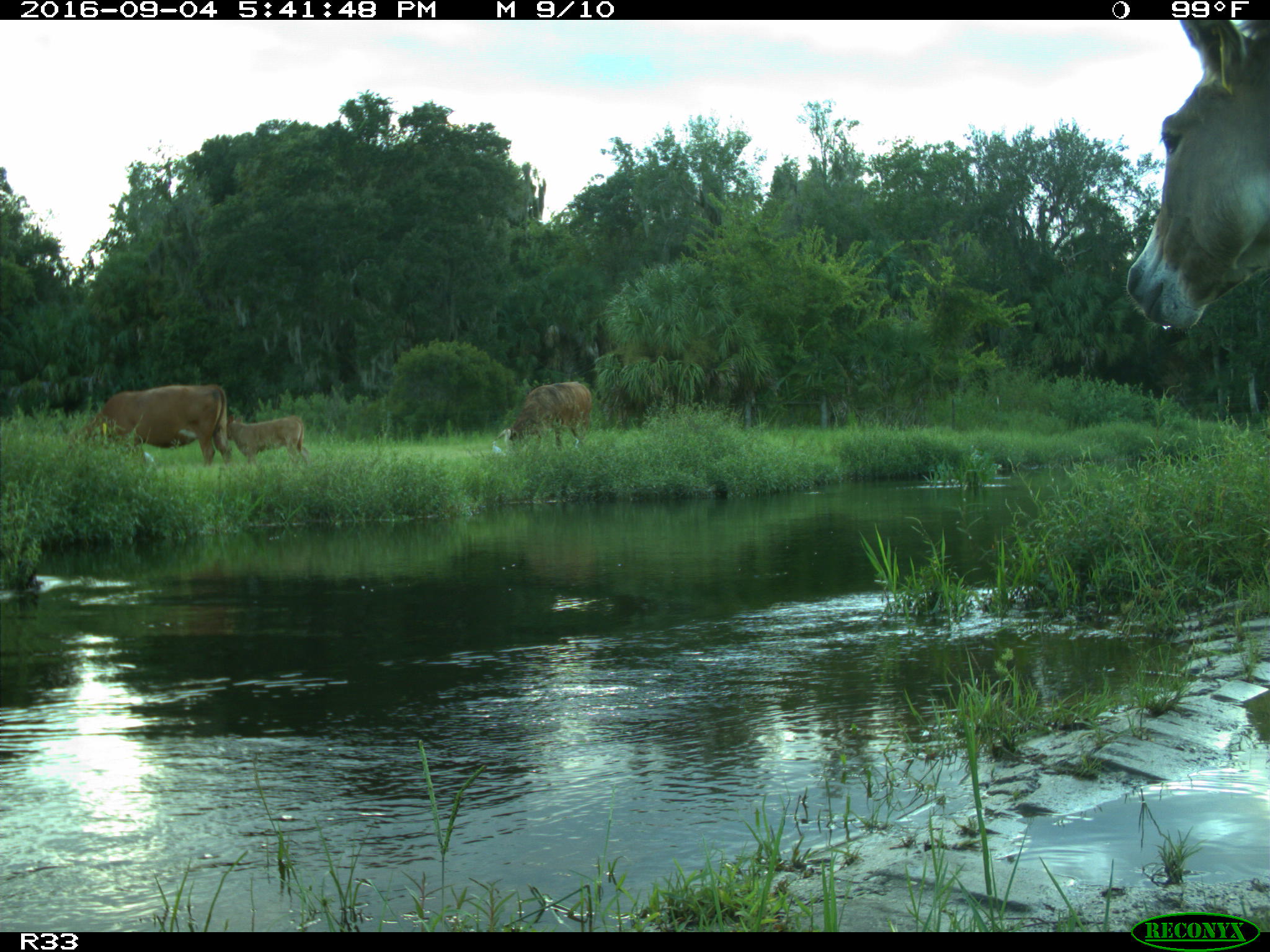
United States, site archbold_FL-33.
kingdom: Animalia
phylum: Chordata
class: Mammalia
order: Artiodactyla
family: Bovidae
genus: Bos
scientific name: Bos taurus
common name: domestic cow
Bos taurus (domestic cow).